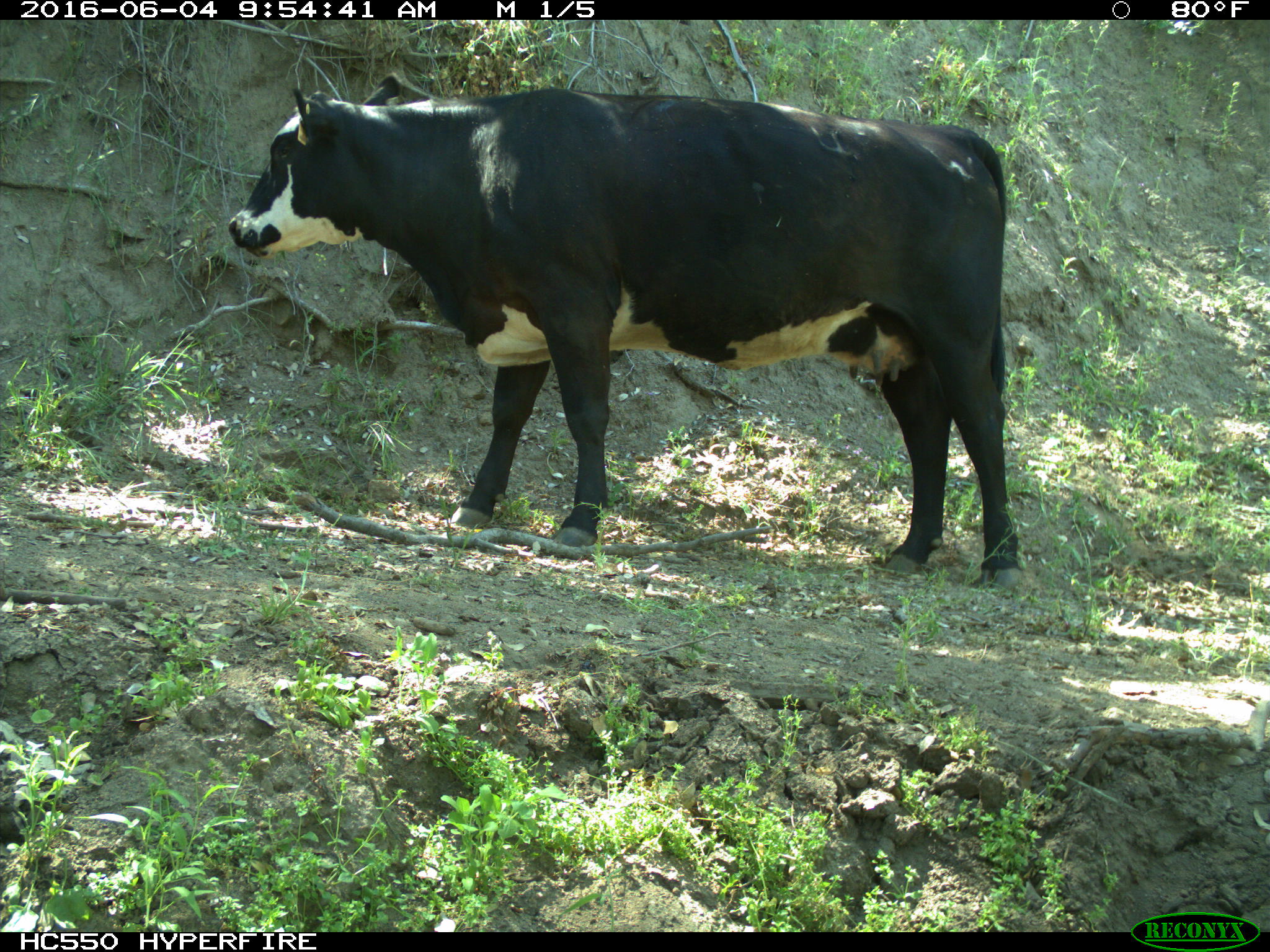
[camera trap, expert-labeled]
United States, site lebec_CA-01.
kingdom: Animalia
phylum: Chordata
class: Mammalia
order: Artiodactyla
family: Bovidae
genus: Bos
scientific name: Bos taurus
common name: domestic cow